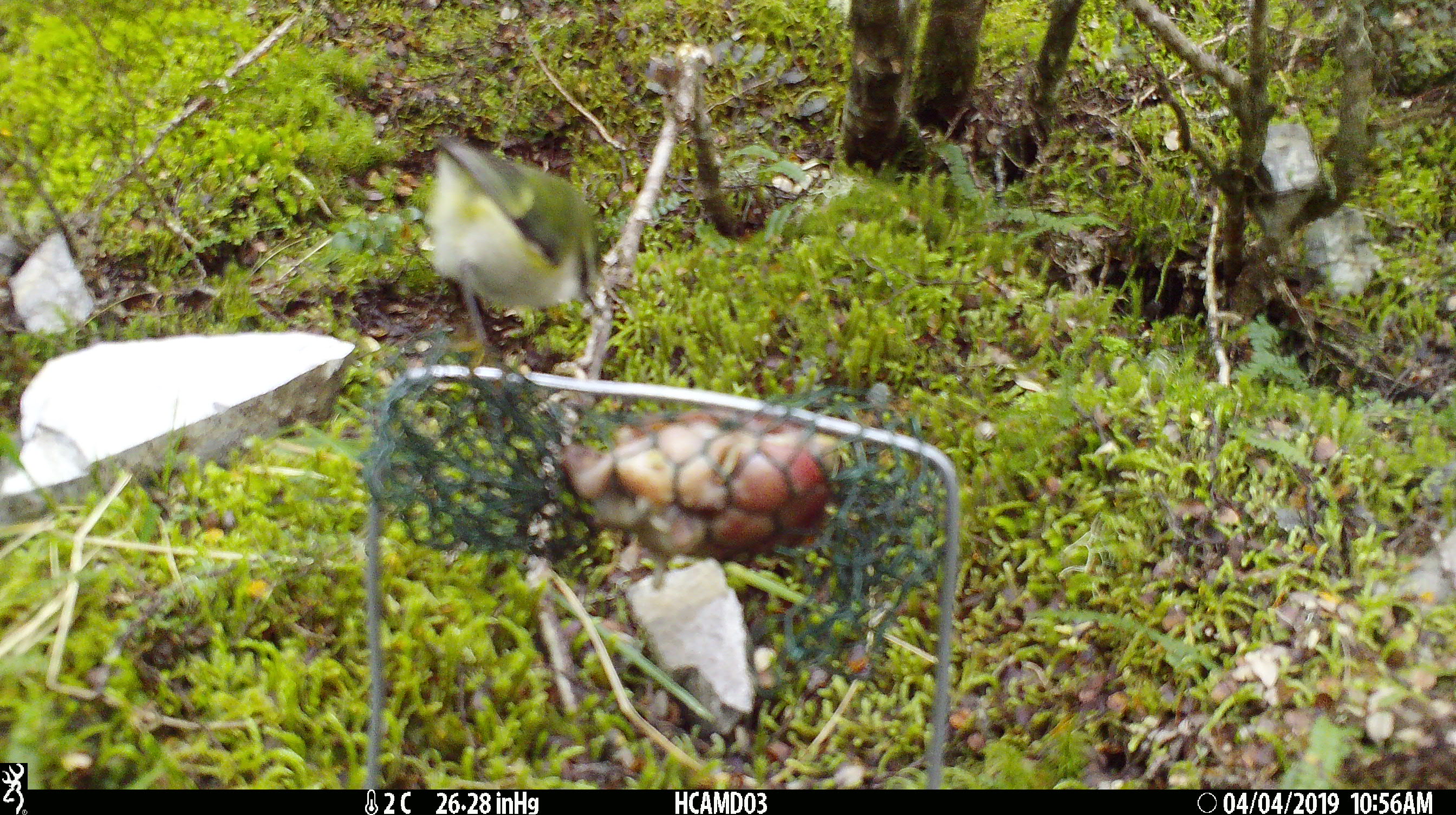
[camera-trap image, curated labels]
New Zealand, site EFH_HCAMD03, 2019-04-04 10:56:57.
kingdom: Animalia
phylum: Chordata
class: Aves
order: Passeriformes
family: Acanthisittidae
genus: Acanthisitta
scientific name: Acanthisitta chloris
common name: rifleman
Rifleman (Acanthisitta chloris).